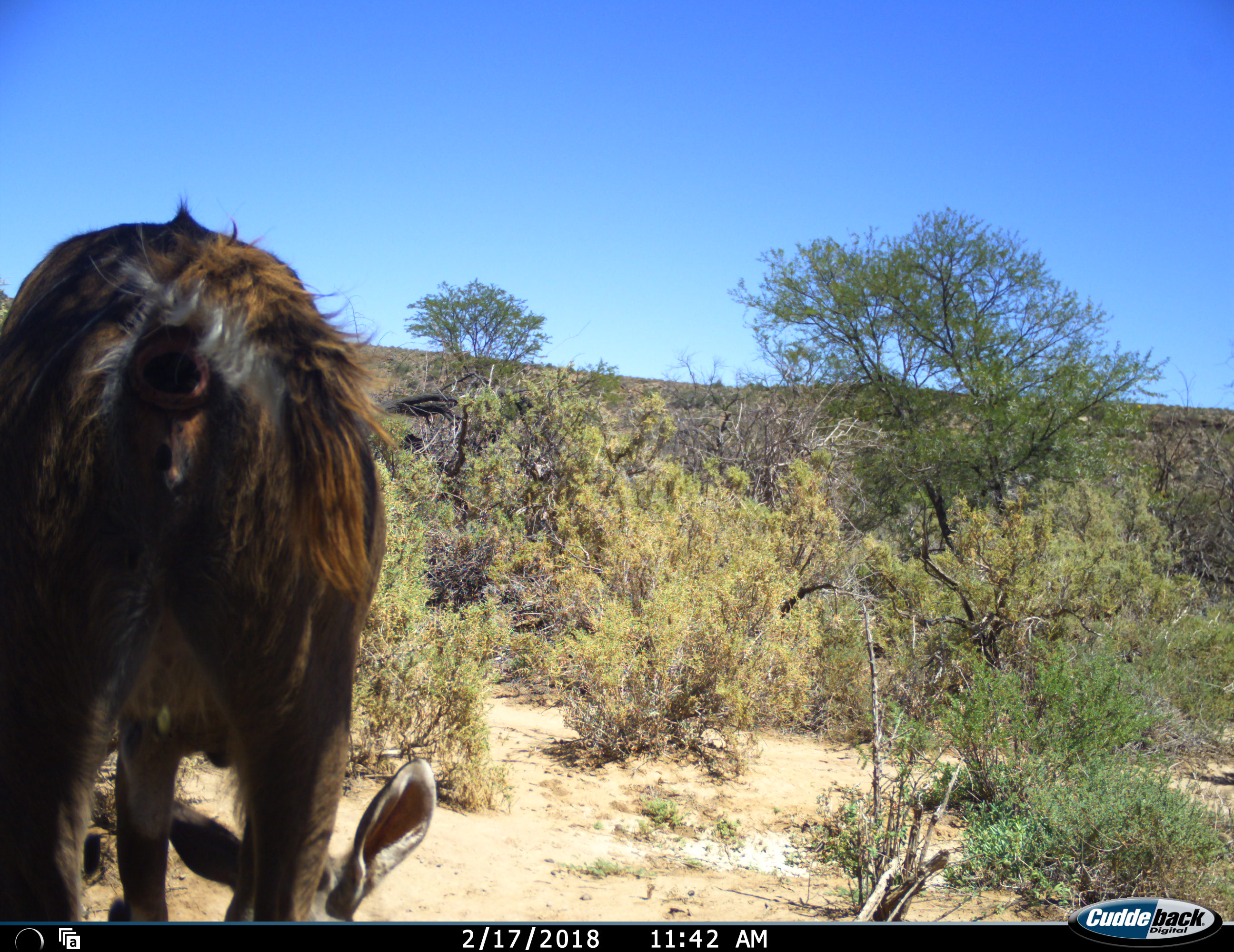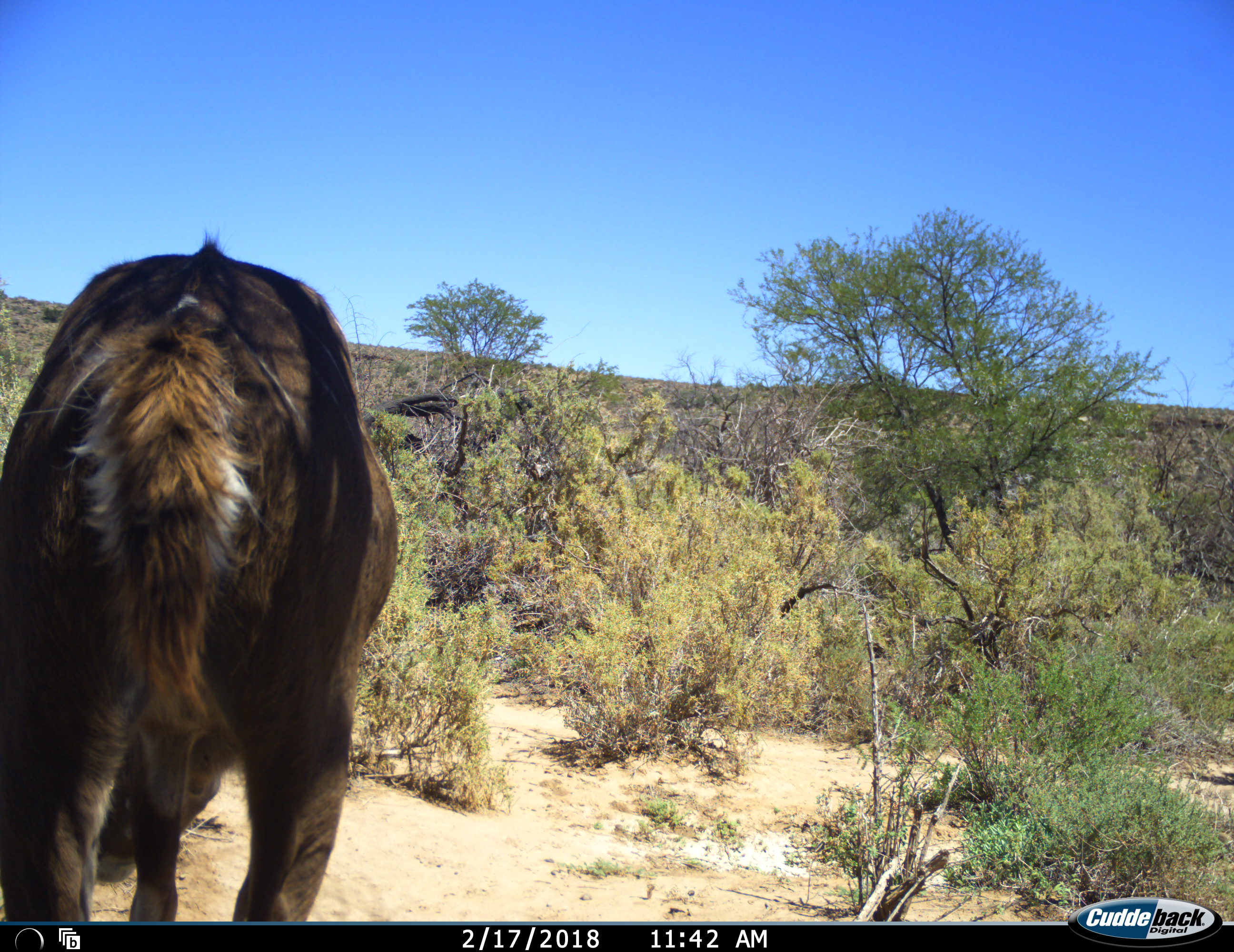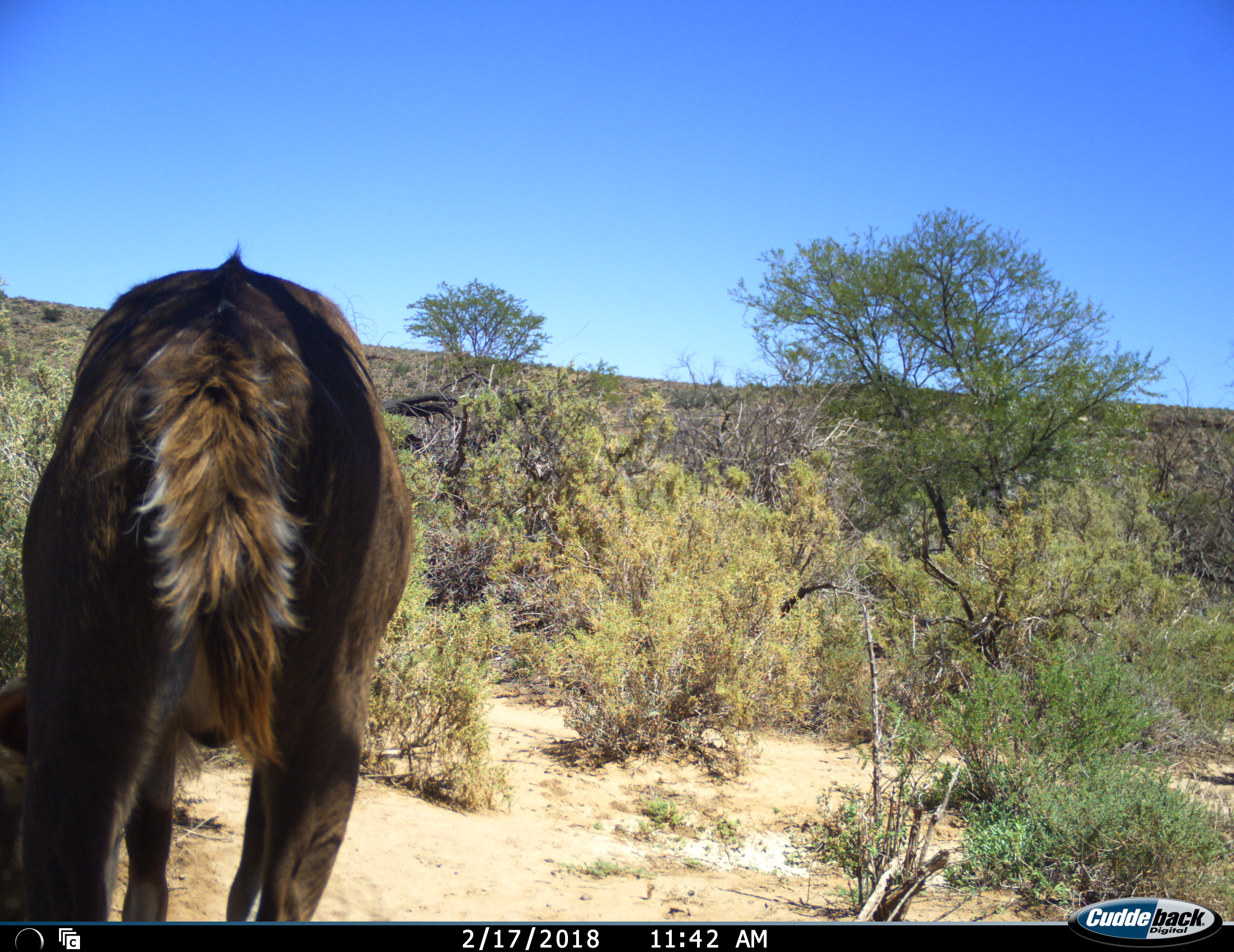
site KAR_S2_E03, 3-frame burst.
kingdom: Animalia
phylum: Chordata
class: Mammalia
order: Artiodactyla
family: Bovidae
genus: Tragelaphus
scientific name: Tragelaphus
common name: kudu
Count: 1.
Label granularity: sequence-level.